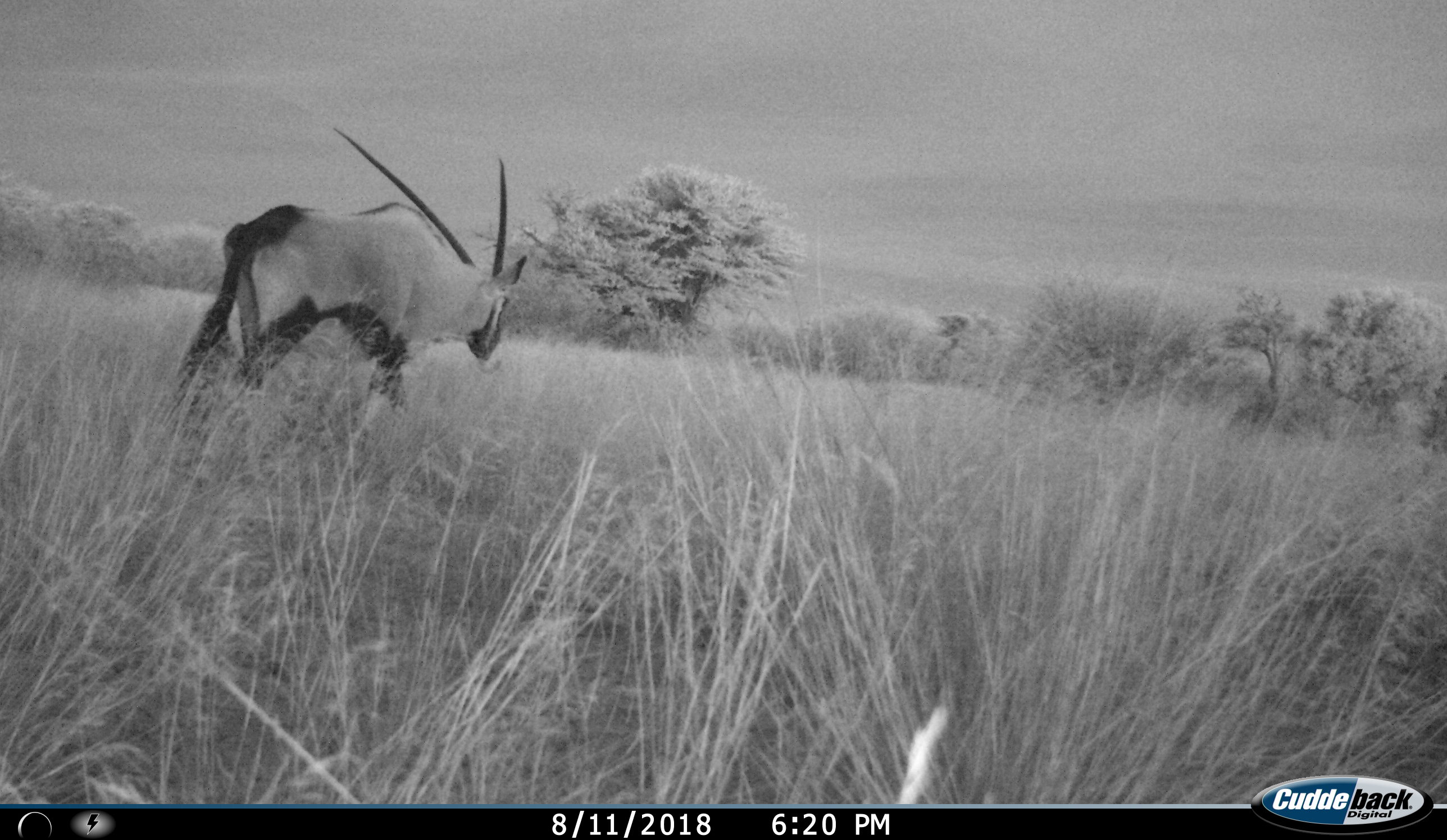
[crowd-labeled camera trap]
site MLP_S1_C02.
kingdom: Animalia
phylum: Chordata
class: Mammalia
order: Artiodactyla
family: Bovidae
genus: Oryx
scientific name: Oryx gazella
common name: gemsbok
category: oryx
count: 1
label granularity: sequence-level